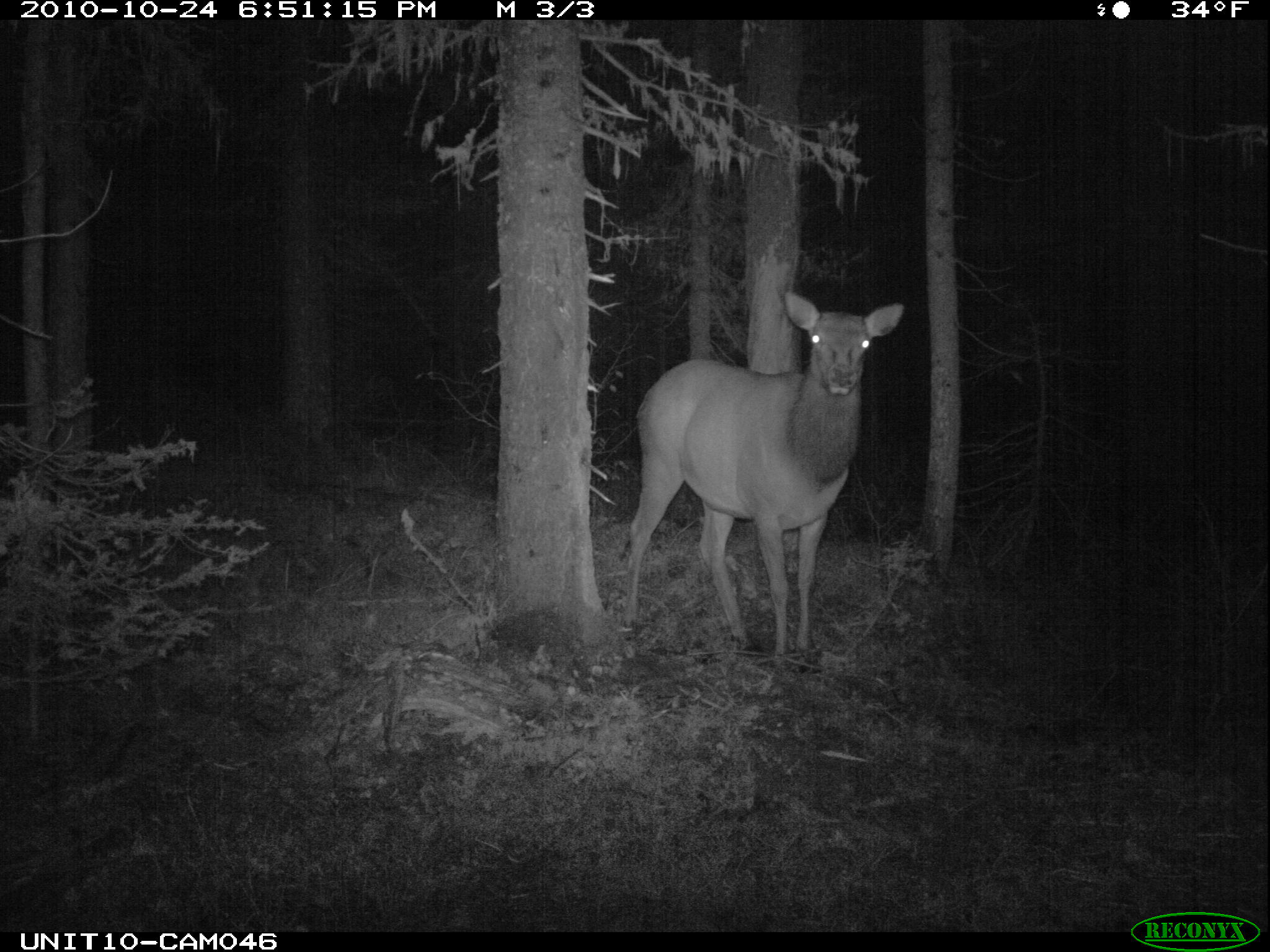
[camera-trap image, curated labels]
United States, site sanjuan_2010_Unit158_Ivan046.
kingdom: Animalia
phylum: Chordata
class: Mammalia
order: Artiodactyla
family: Cervidae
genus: Cervus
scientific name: Cervus elaphus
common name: red deer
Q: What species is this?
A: Cervus elaphus (red deer).